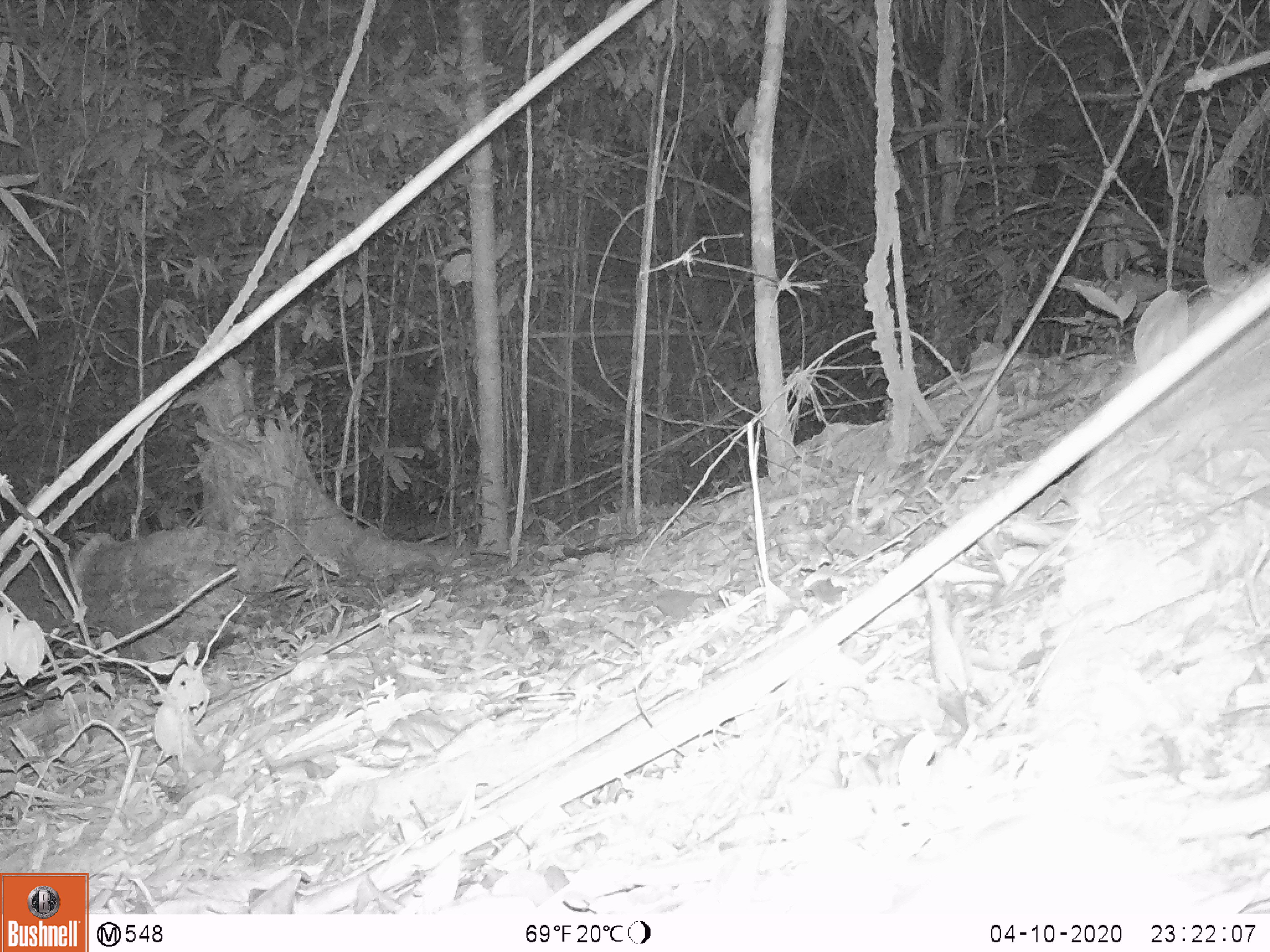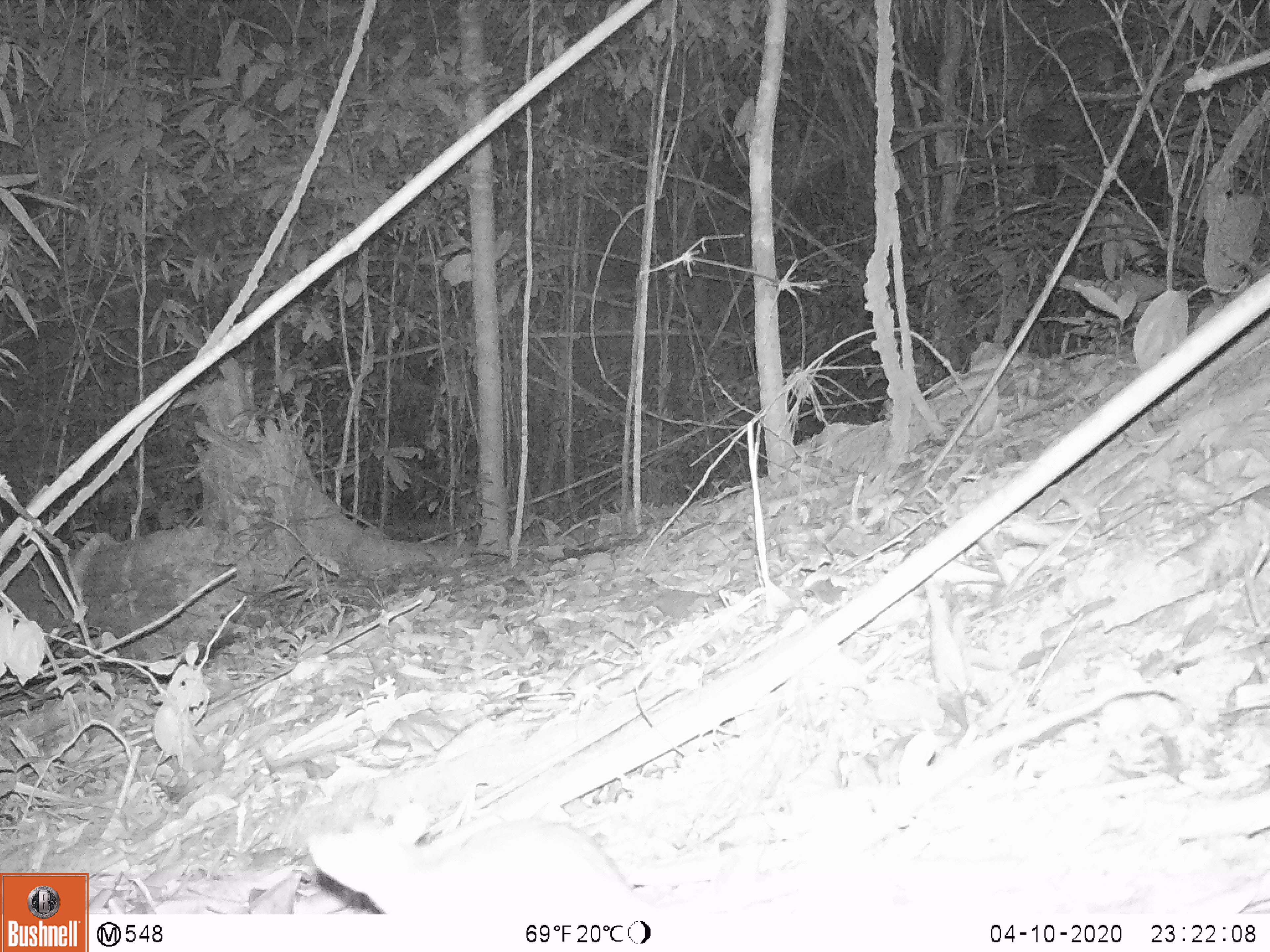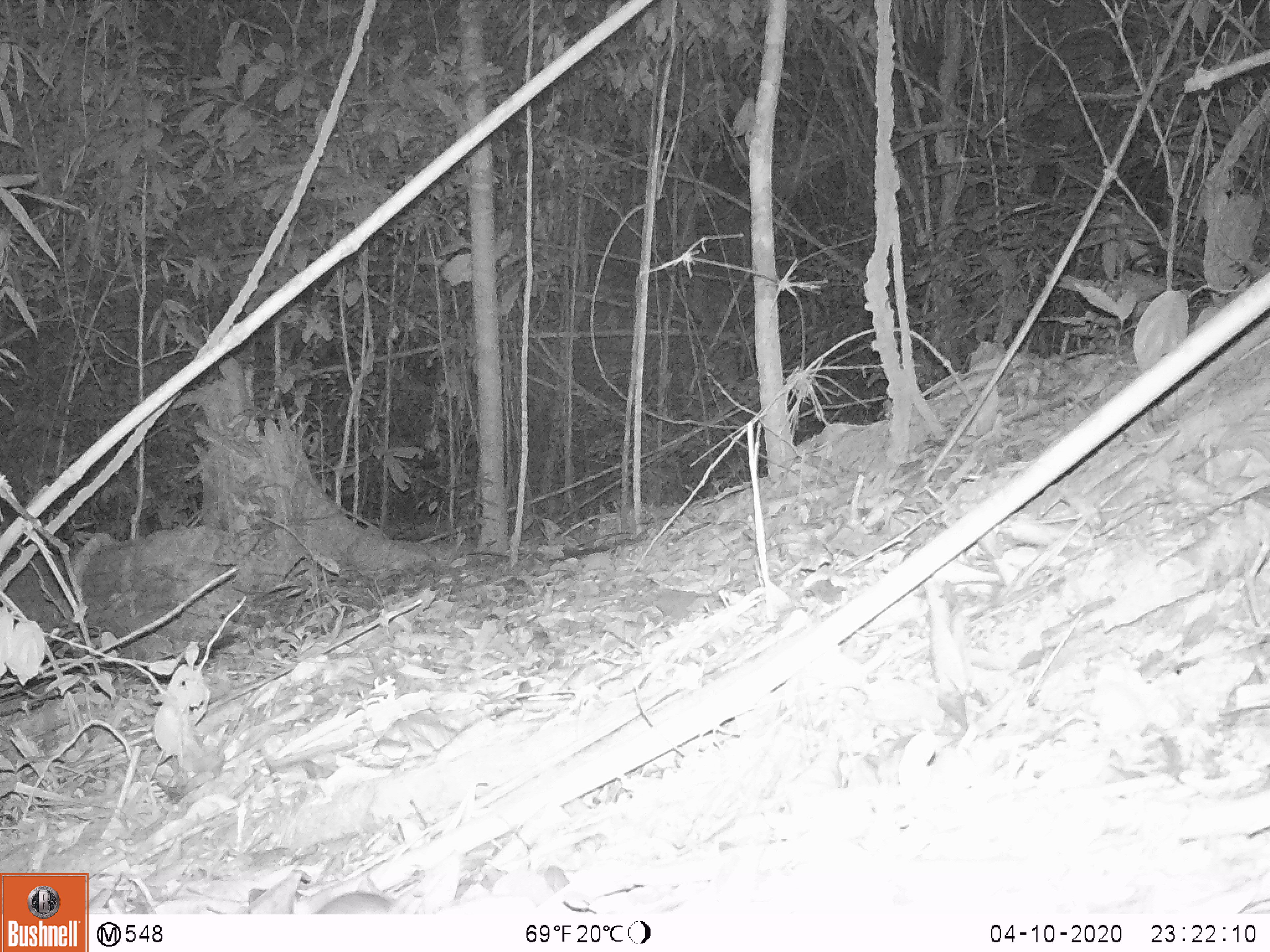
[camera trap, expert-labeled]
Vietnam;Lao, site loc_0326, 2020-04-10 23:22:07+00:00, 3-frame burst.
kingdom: Animalia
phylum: Chordata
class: Mammalia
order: Rodentia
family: Muridae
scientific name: Muridae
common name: old-world mice and rats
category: unidentified murid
Unidentified murid (old-world mice and rats) (Muridae). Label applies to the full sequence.